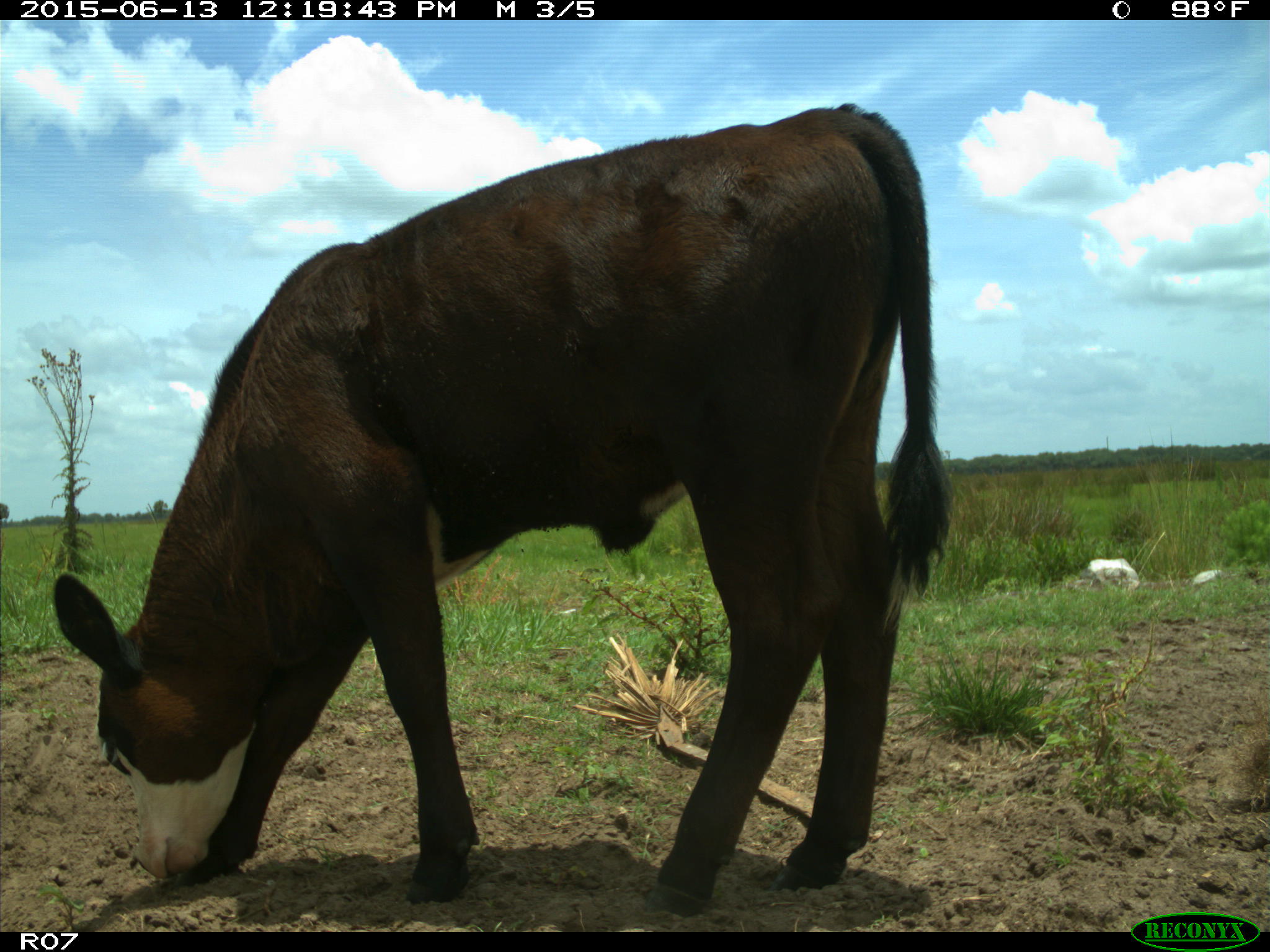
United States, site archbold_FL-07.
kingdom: Animalia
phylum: Chordata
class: Mammalia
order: Artiodactyla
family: Bovidae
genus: Bos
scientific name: Bos taurus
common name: domestic cow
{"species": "Bos taurus (domestic cow)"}